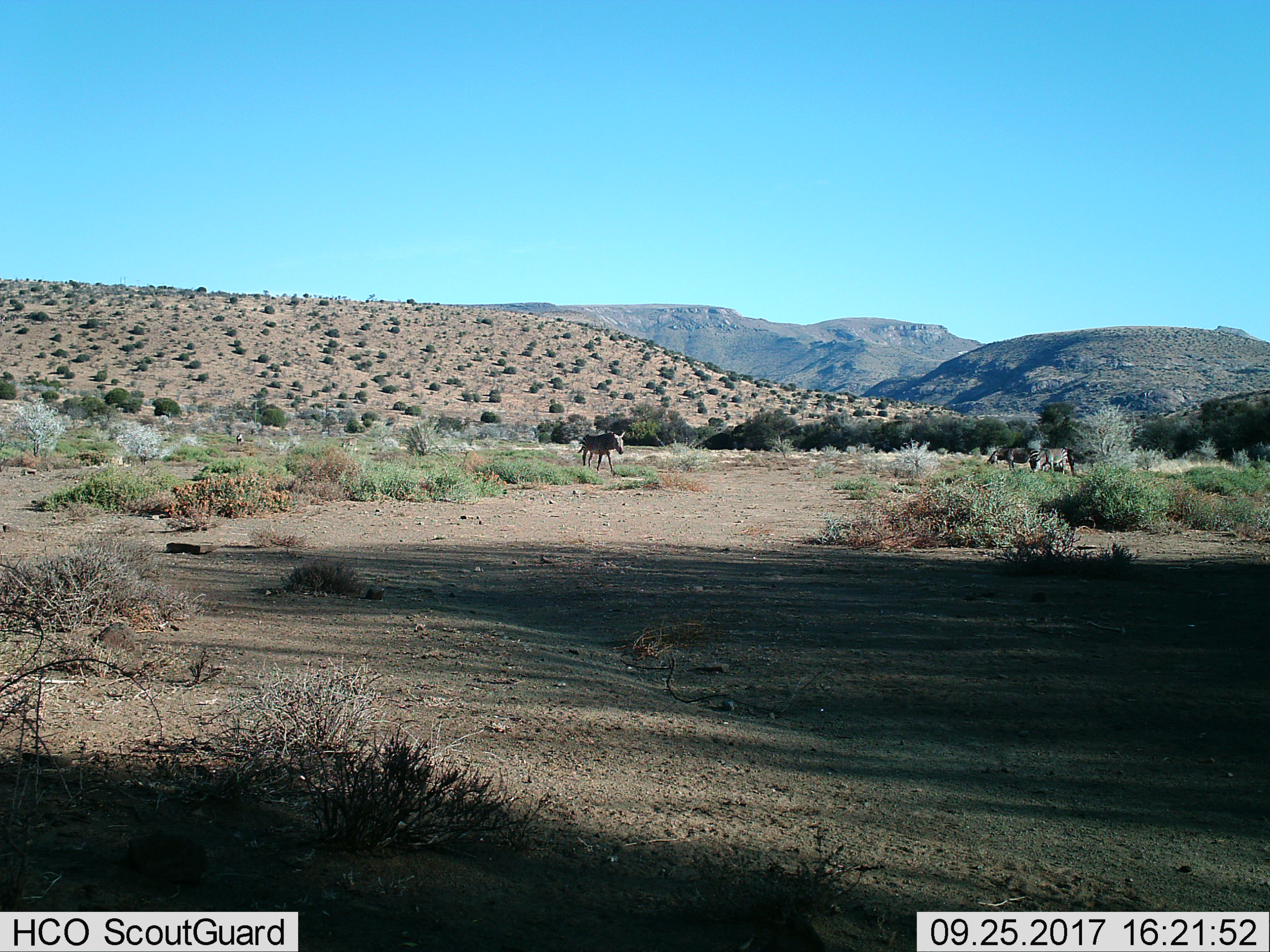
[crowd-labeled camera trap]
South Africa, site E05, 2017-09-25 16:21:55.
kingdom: Animalia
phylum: Chordata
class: Mammalia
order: Perissodactyla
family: Equidae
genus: Equus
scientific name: Equus quagga burchellii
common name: burchell's zebra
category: zebraburchells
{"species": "zebraburchells (burchell's zebra) (Equus quagga burchellii)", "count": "3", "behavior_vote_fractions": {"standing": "67%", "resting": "0%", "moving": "67%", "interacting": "0%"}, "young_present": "0%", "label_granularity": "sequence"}